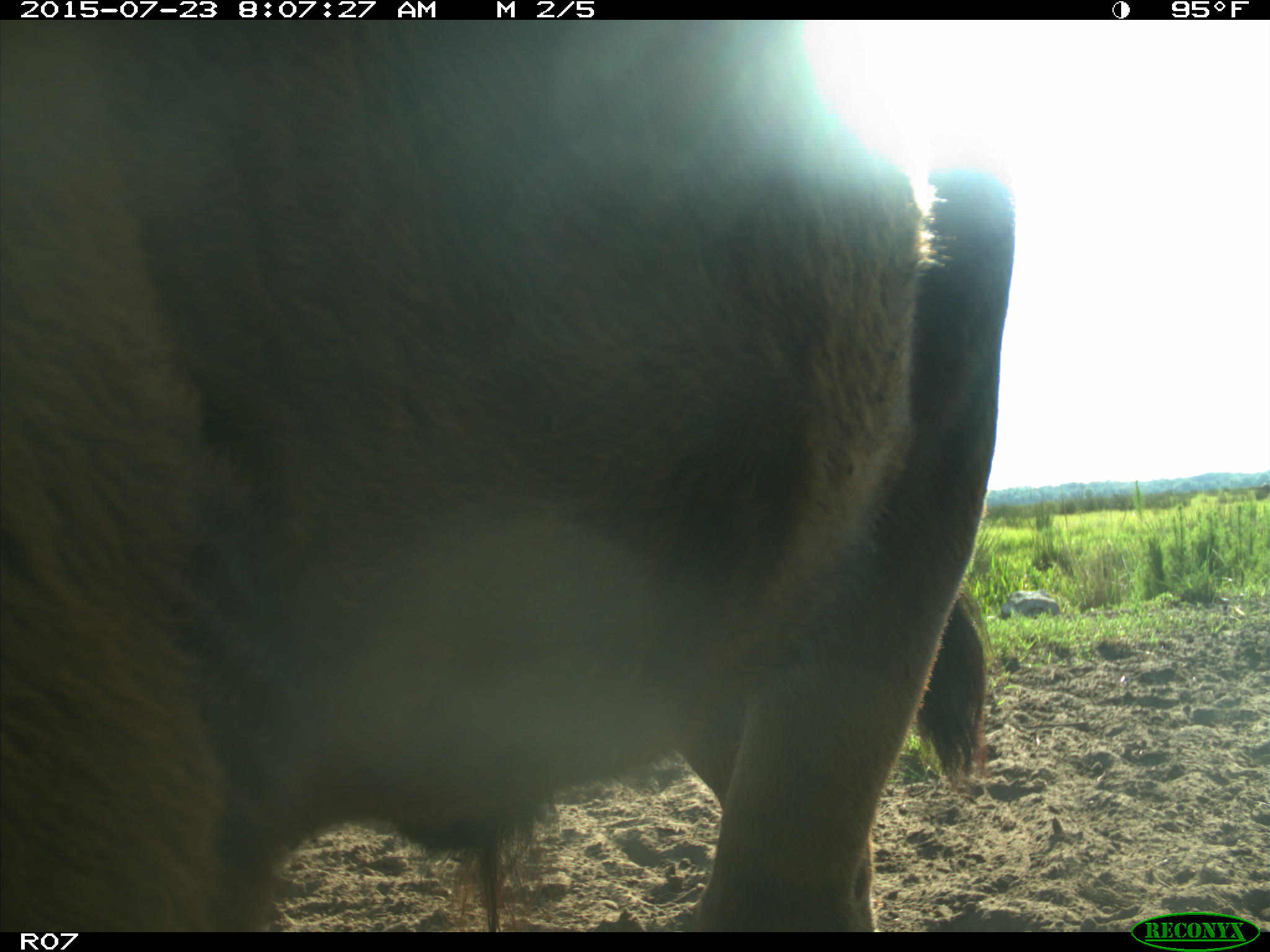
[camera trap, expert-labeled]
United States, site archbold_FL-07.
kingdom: Animalia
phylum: Chordata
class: Mammalia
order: Artiodactyla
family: Bovidae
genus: Bos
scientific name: Bos taurus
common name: domestic cow